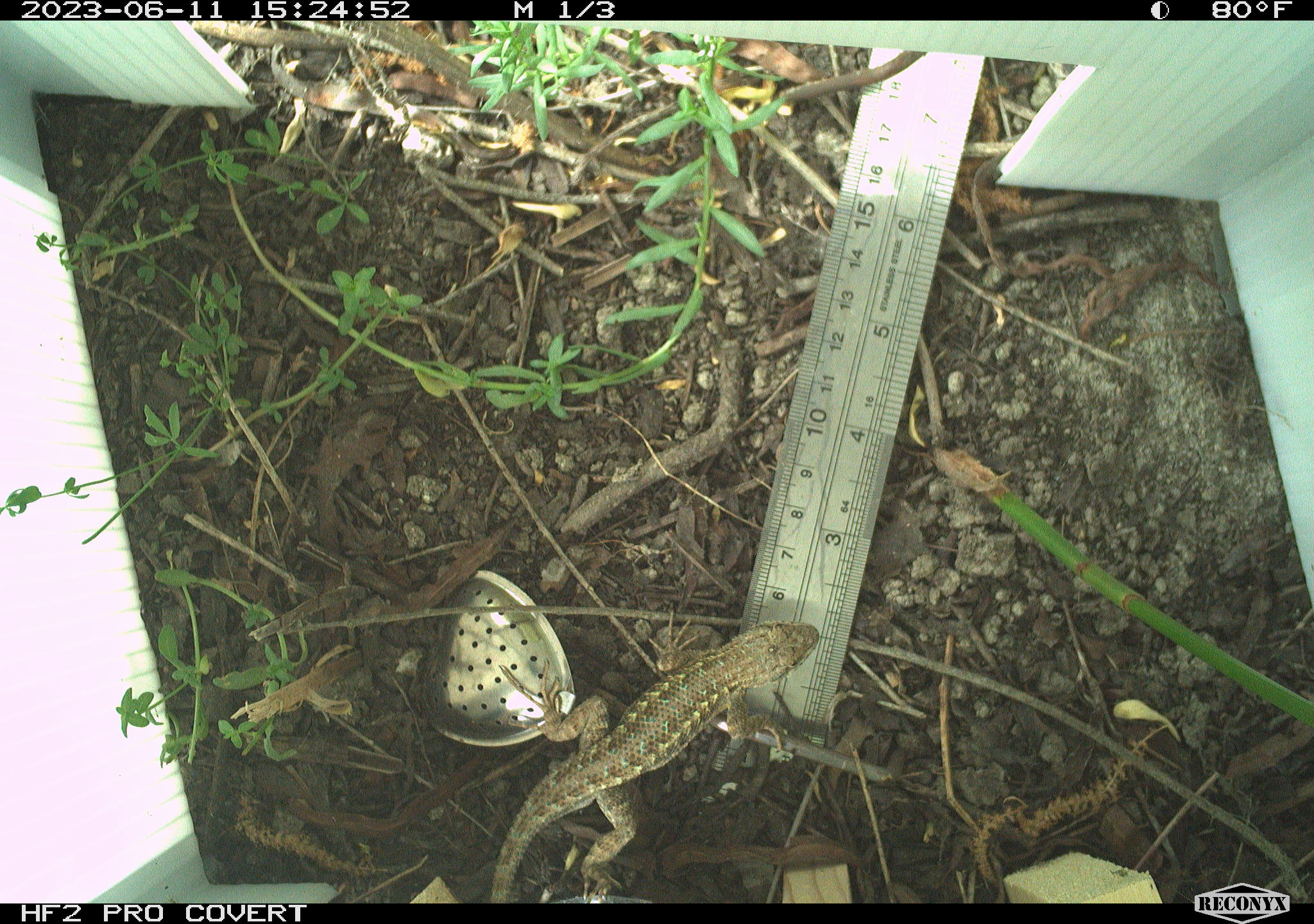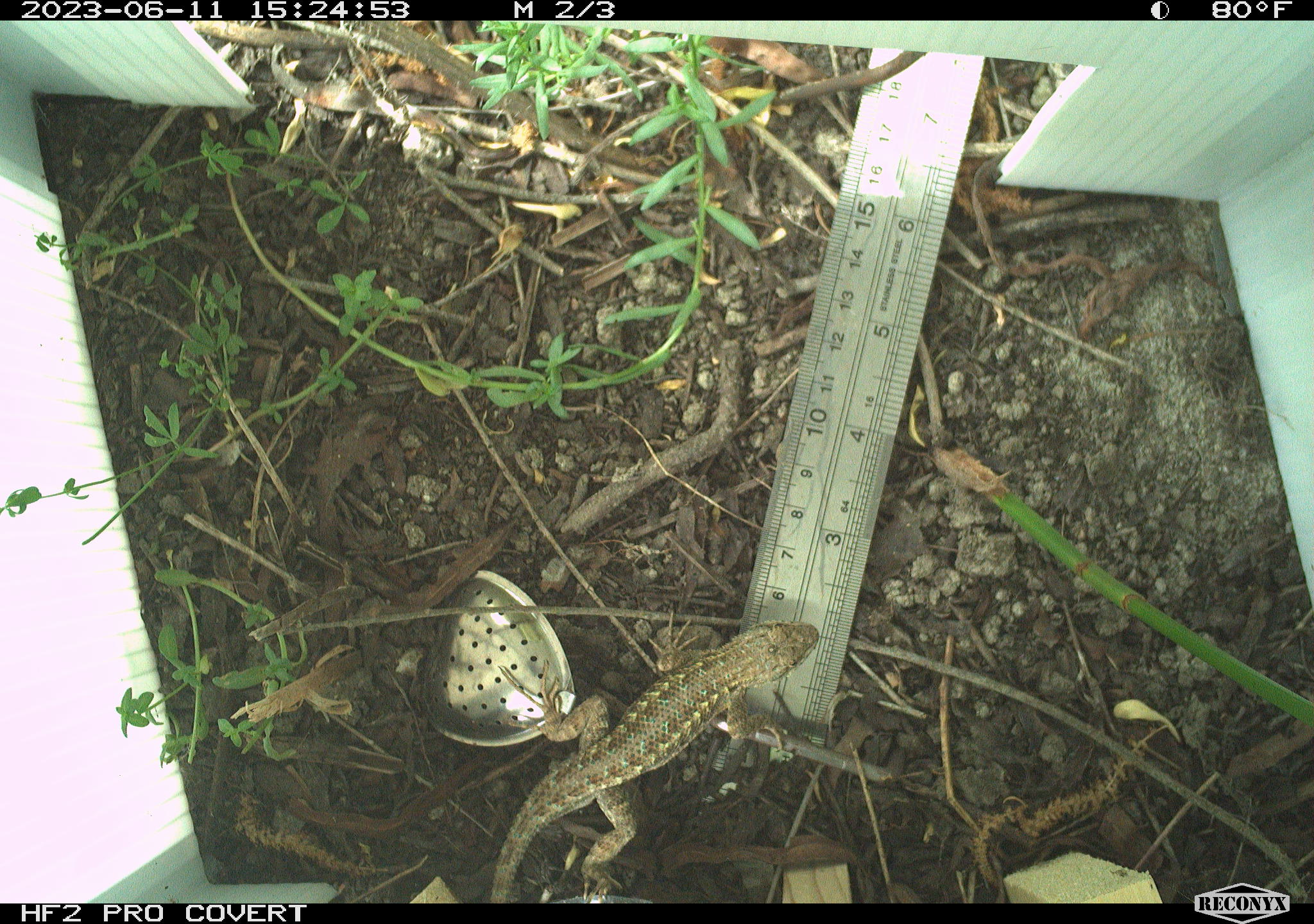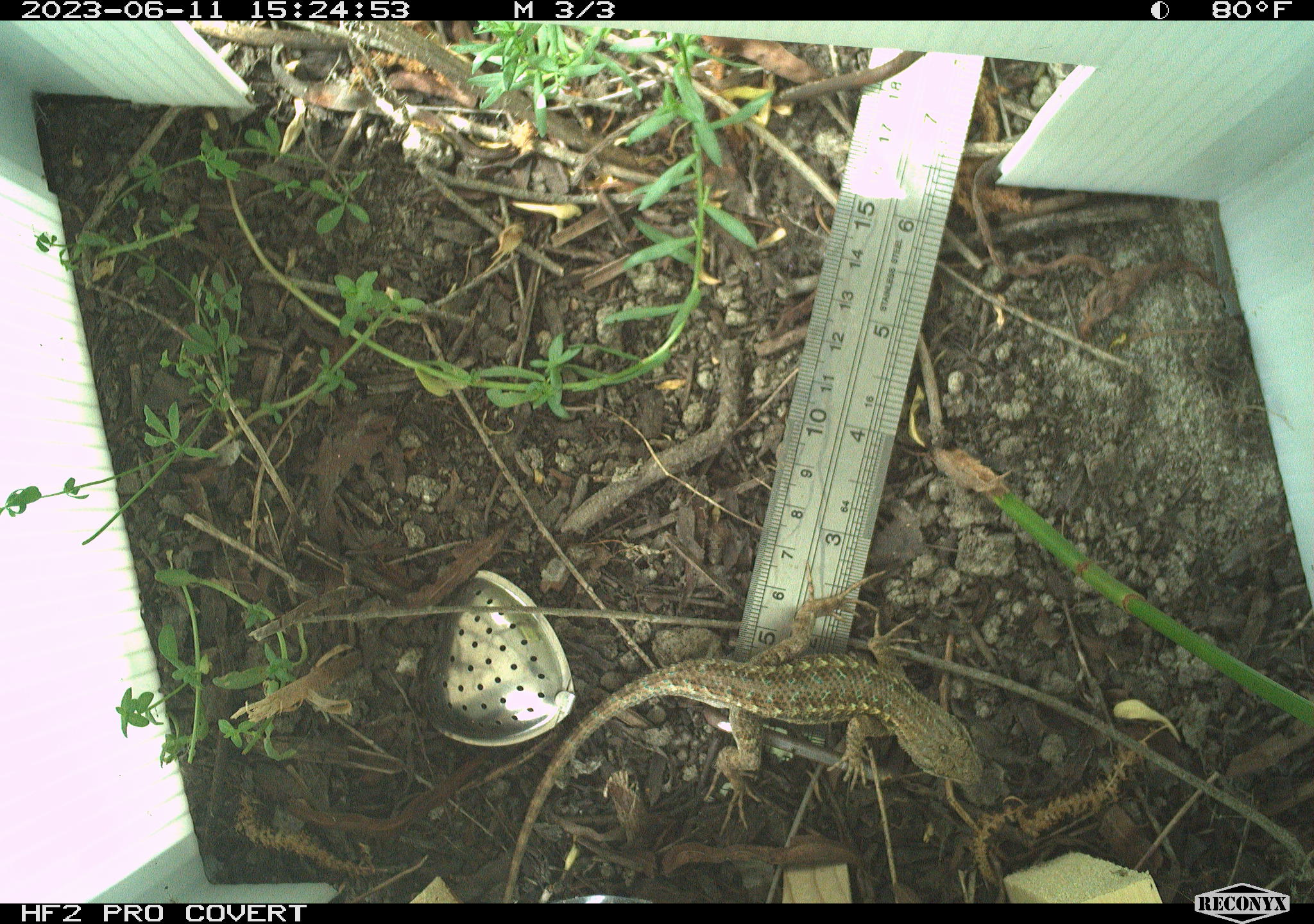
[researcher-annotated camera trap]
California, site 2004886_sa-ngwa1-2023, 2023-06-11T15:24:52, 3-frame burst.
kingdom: Animalia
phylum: Chordata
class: Reptilia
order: Squamata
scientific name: Squamata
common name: lizards and snakes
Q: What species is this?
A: Lizards and snakes (Squamata).